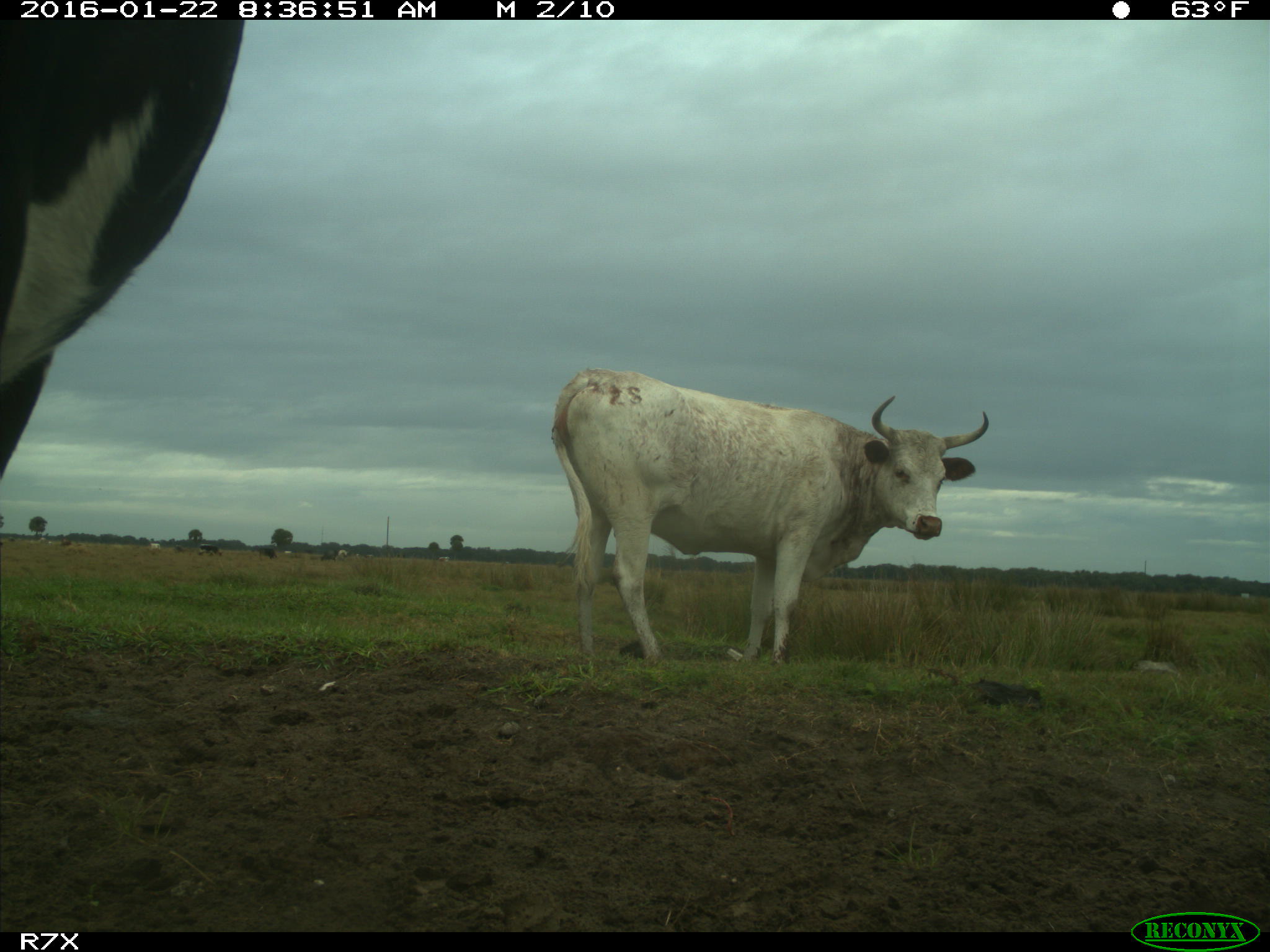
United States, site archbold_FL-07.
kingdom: Animalia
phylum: Chordata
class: Mammalia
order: Artiodactyla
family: Bovidae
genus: Bos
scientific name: Bos taurus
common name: domestic cow